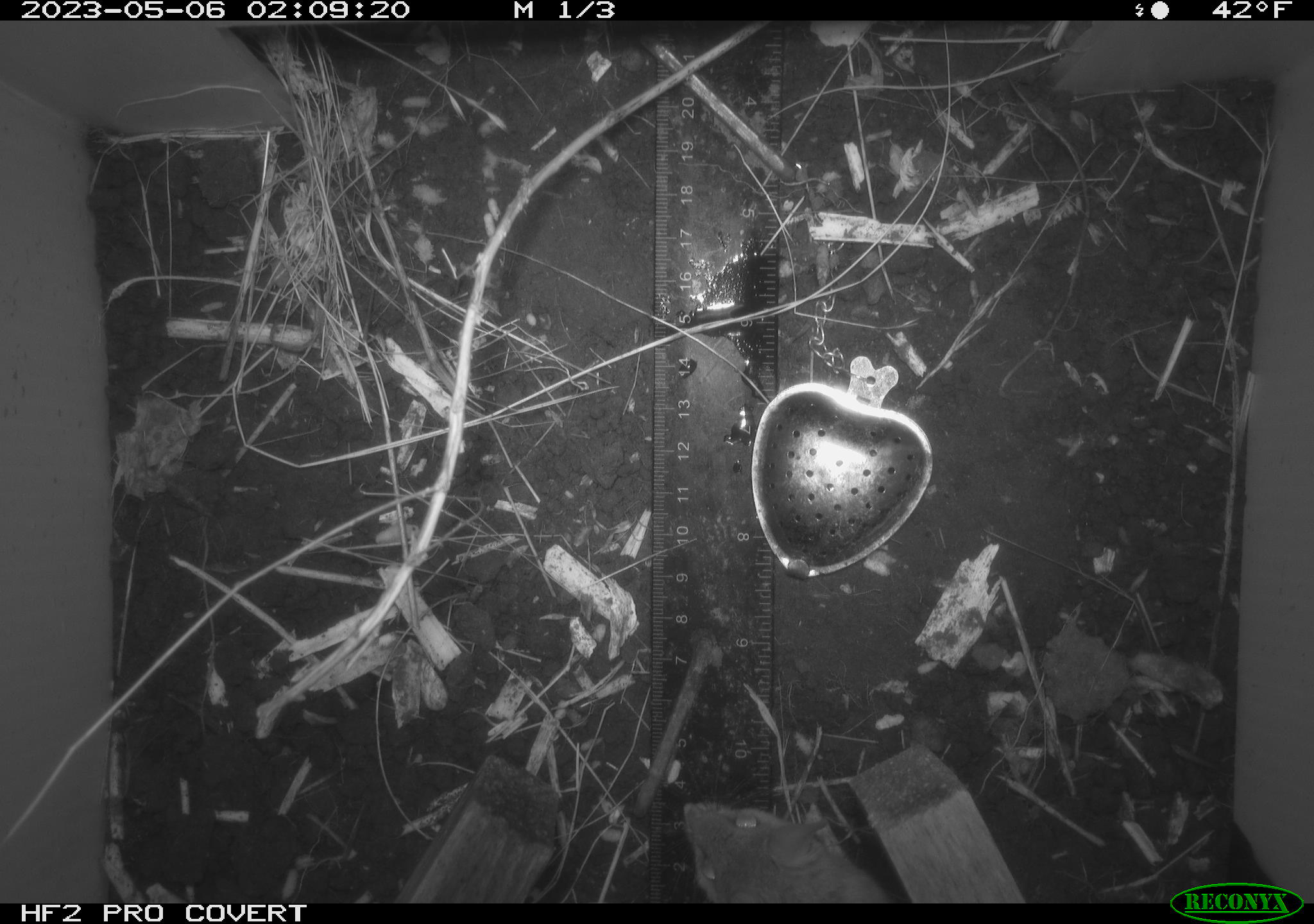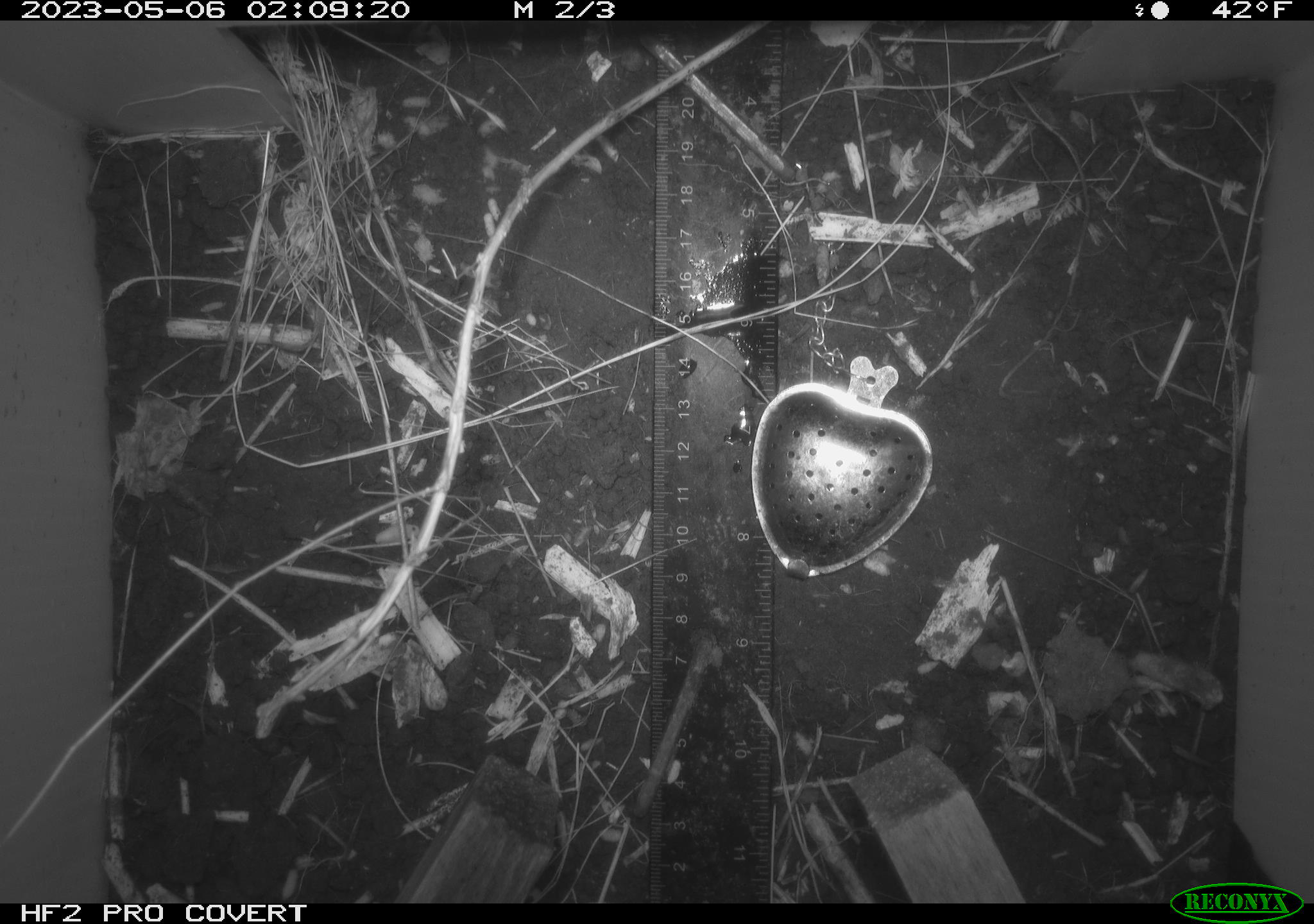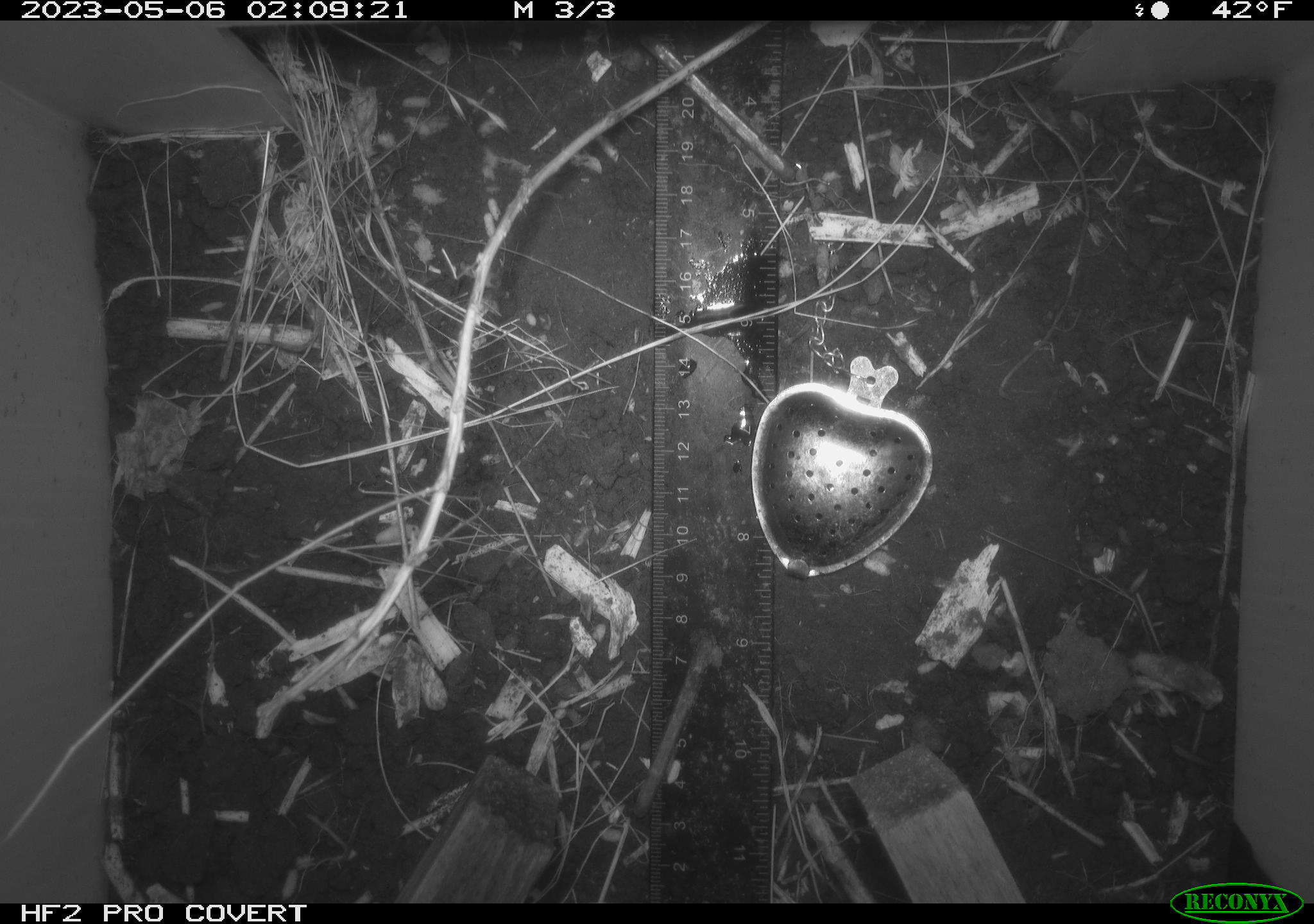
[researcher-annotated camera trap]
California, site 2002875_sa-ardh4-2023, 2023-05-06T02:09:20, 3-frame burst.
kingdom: Animalia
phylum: Chordata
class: Mammalia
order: Rodentia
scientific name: Rodentia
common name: mouse species